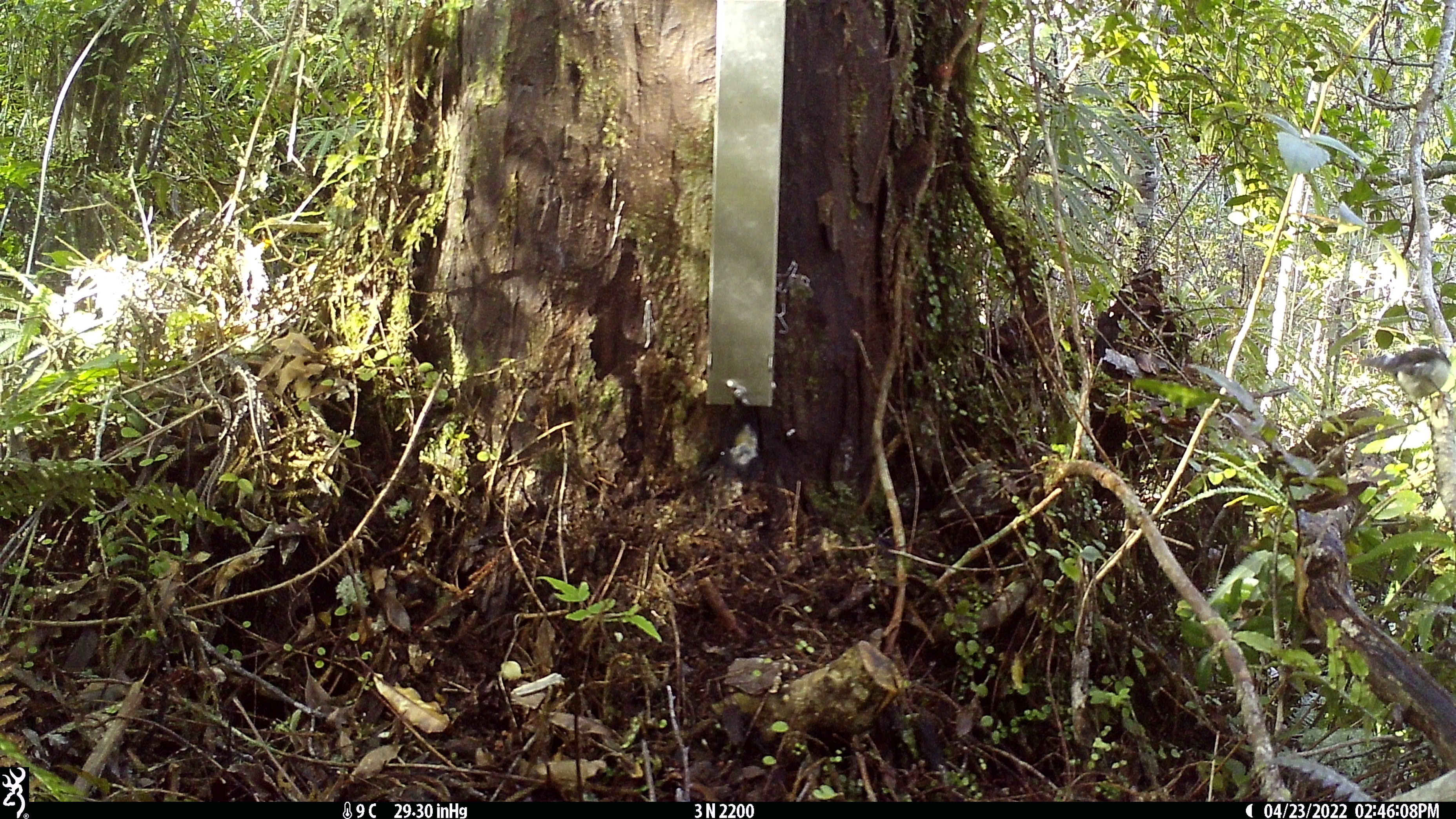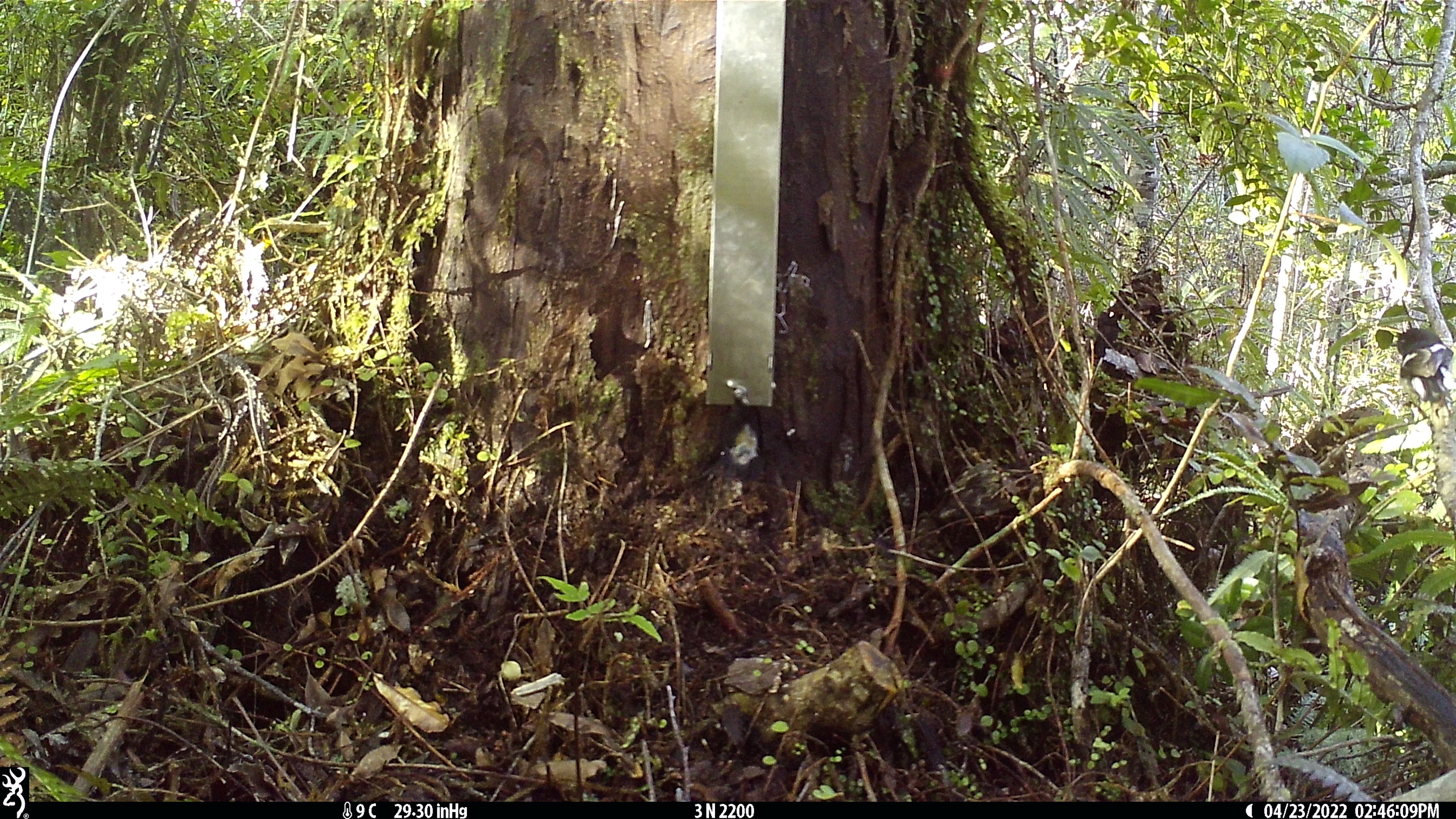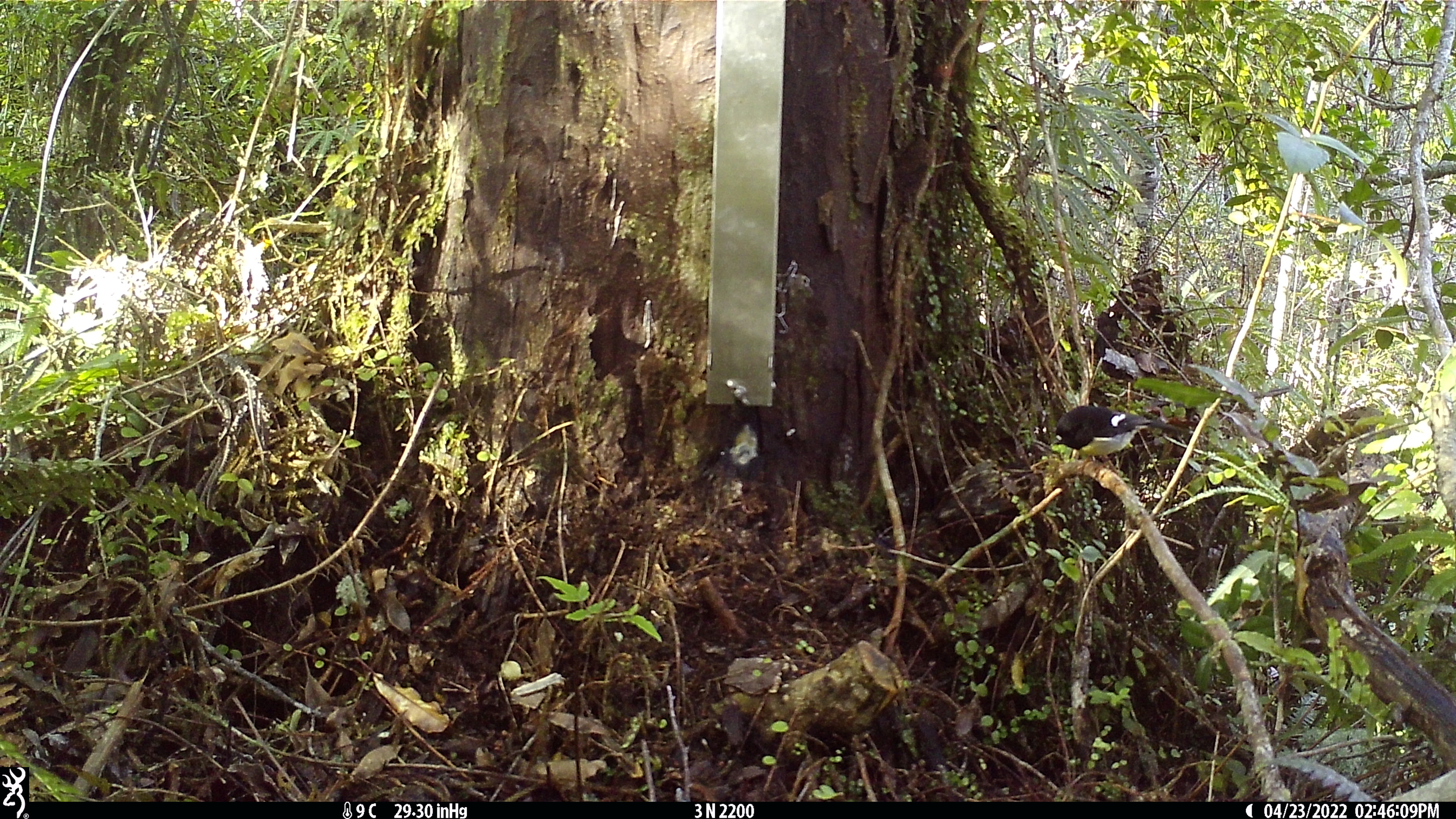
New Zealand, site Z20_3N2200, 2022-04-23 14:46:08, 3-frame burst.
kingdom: Animalia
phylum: Chordata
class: Aves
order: Passeriformes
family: Petroicidae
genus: Petroica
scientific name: Petroica macrocephala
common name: tomtit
Tomtit (Petroica macrocephala).